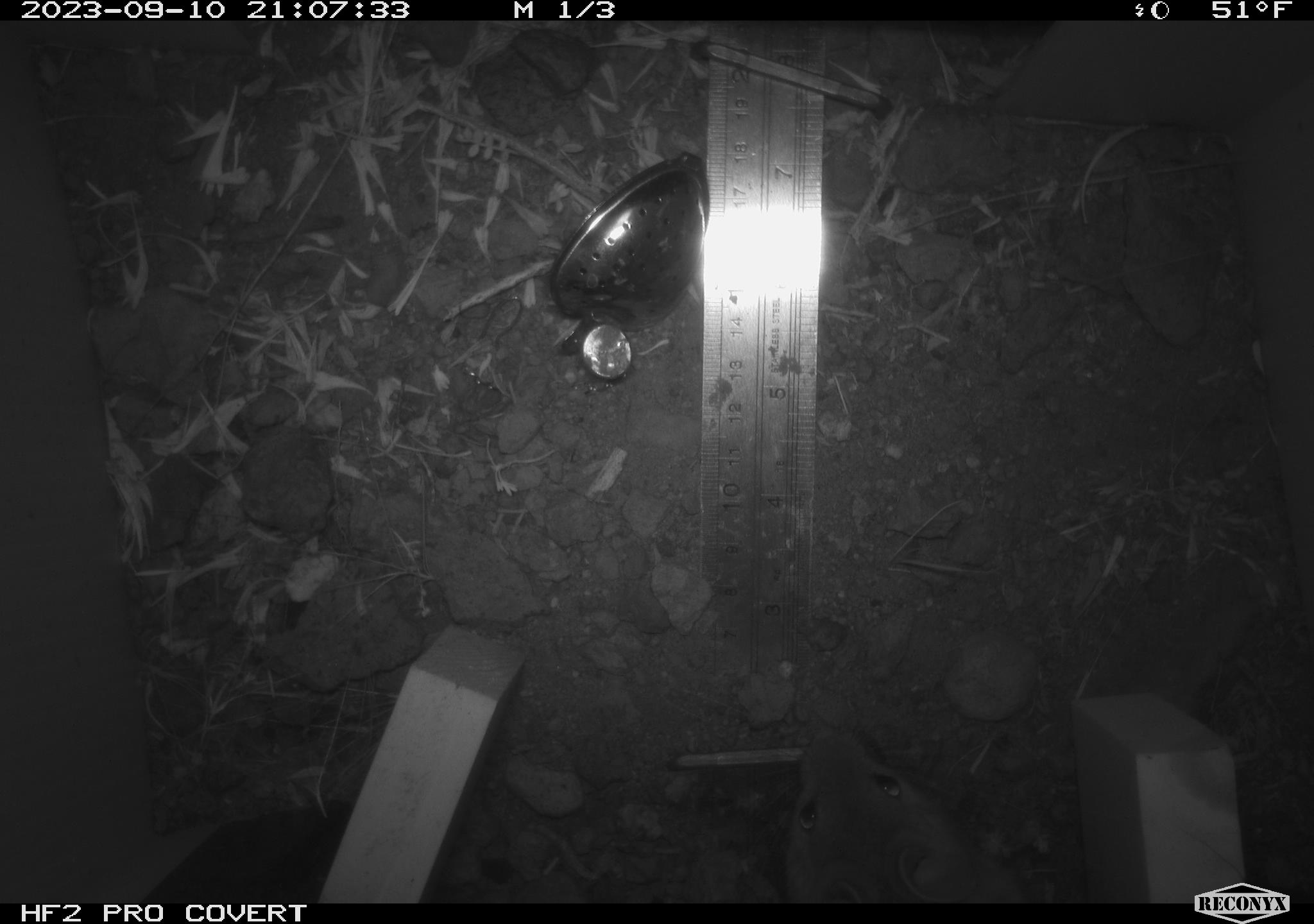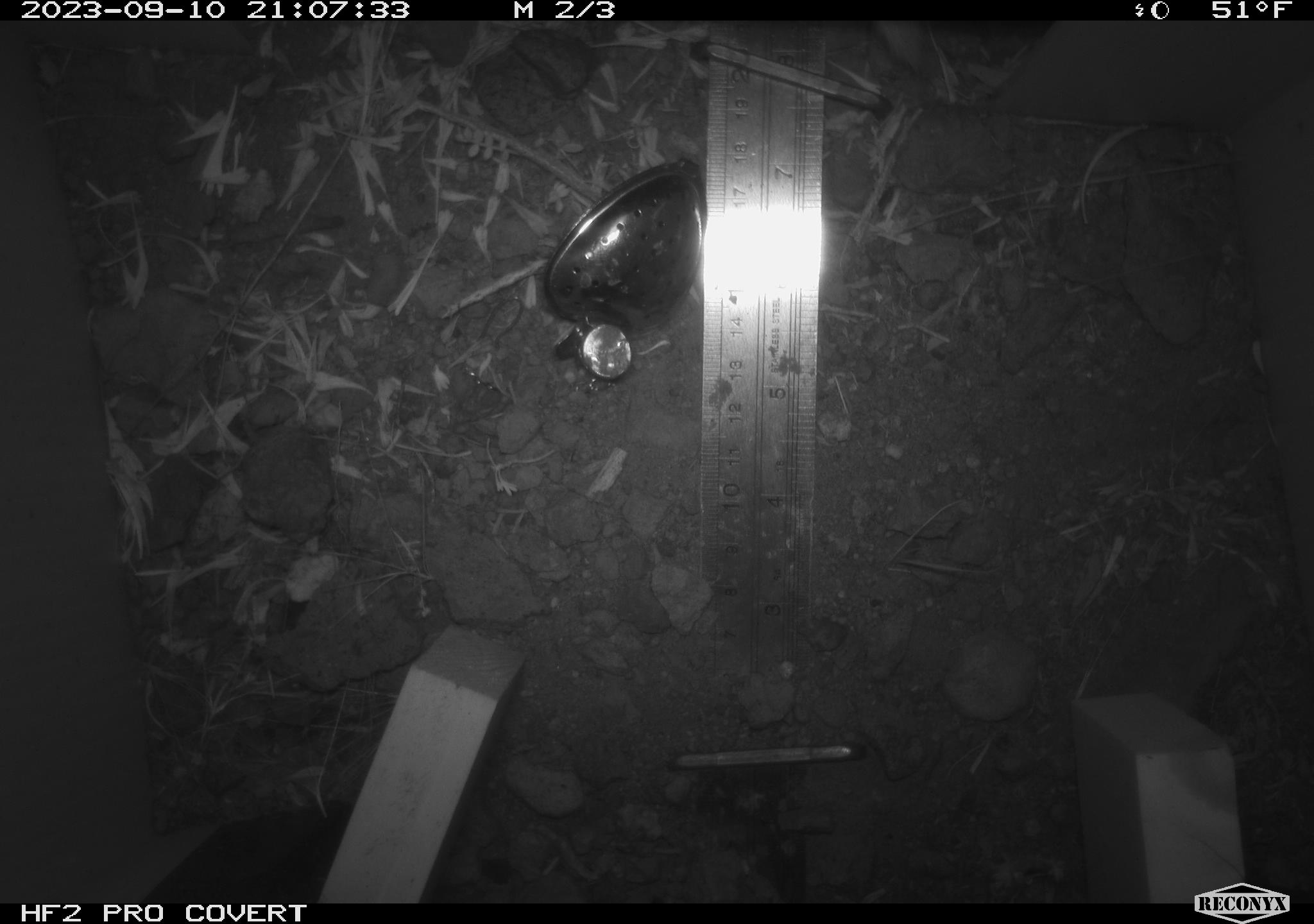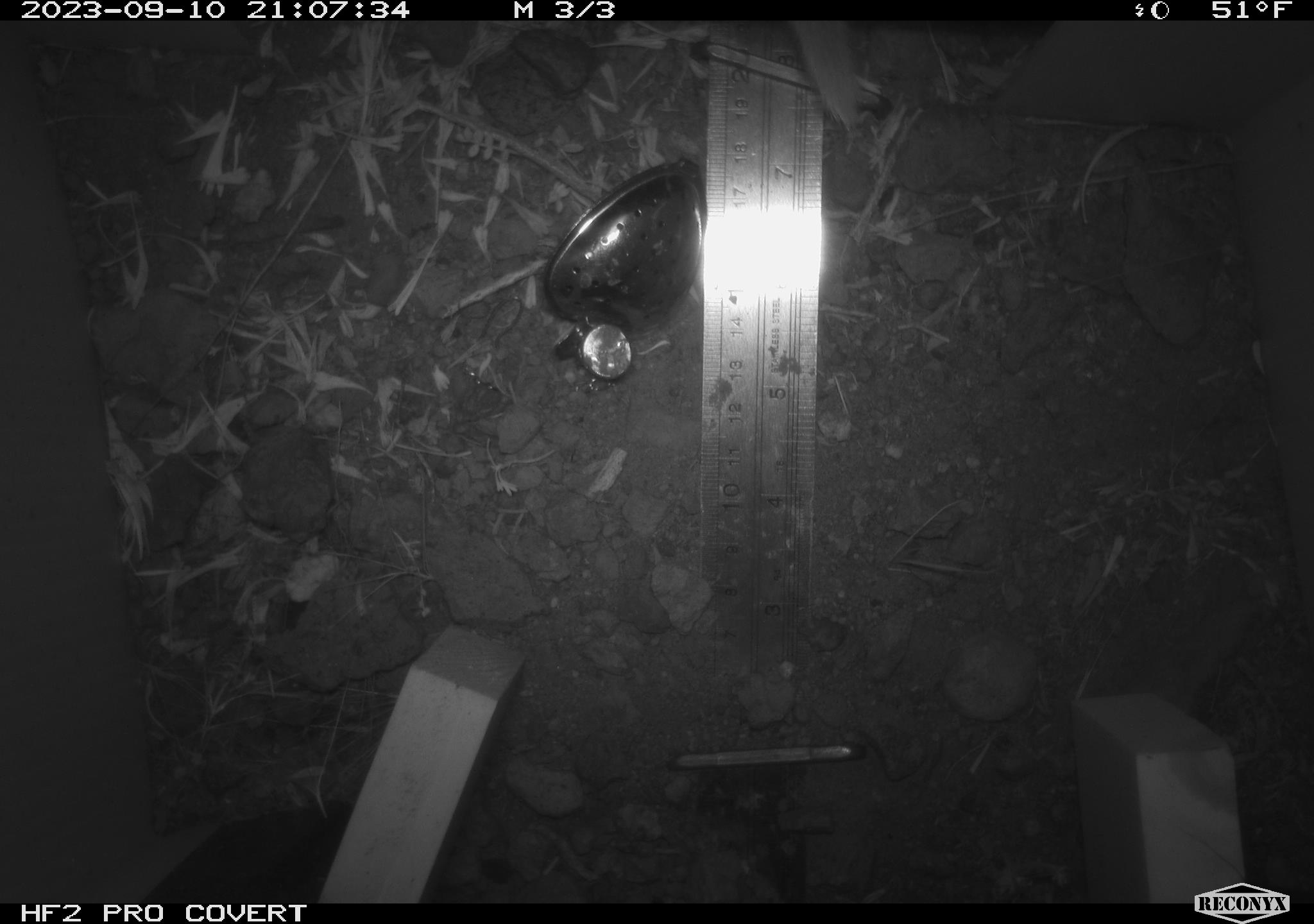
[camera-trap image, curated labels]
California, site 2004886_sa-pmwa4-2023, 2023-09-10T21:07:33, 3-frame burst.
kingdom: Animalia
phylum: Chordata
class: Mammalia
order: Rodentia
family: Cricetidae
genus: Neotoma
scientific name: Neotoma cinerea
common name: bushy-tailed woodrat